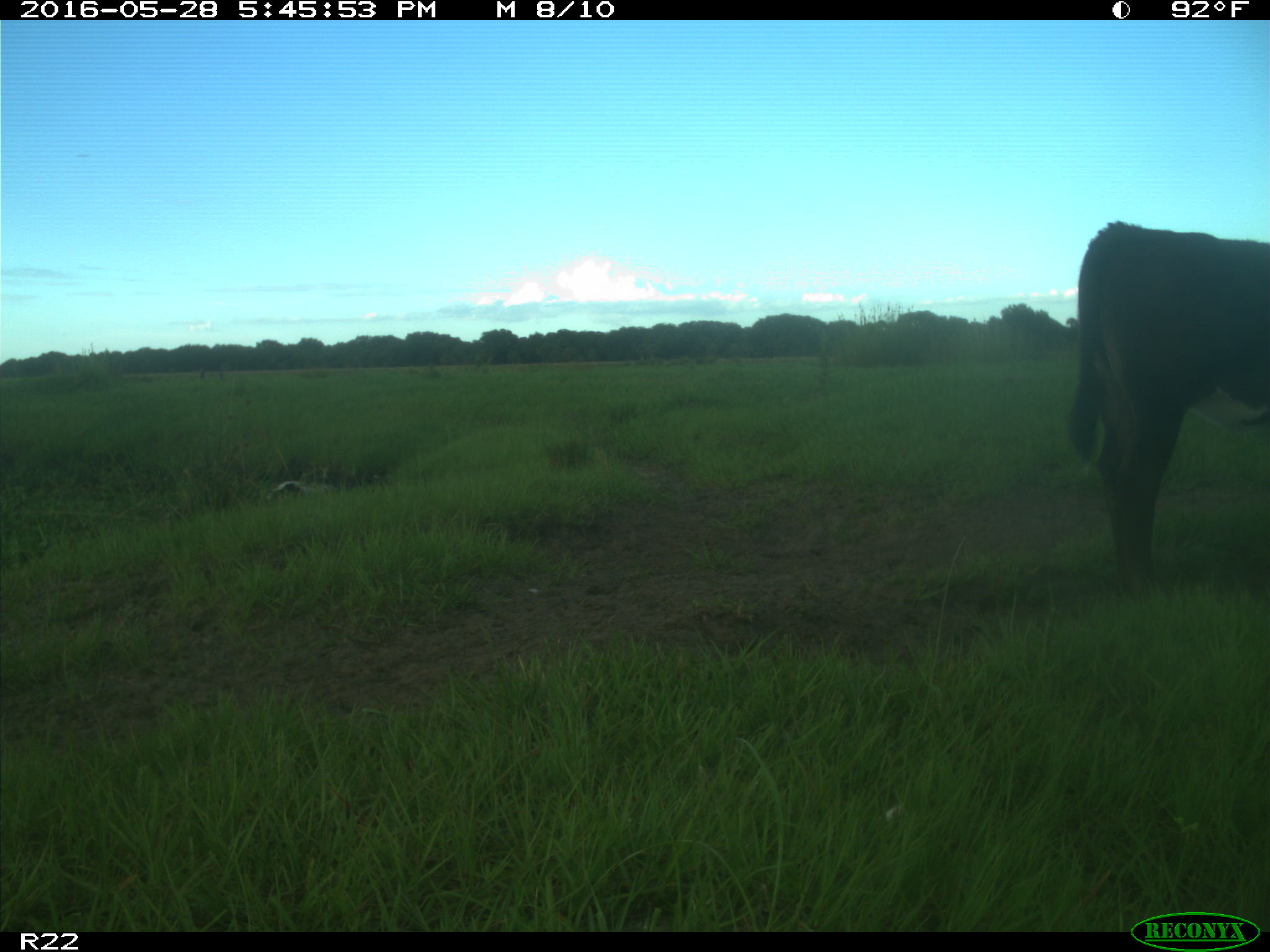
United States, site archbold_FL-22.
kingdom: Animalia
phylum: Chordata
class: Mammalia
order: Artiodactyla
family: Bovidae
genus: Bos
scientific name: Bos taurus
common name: domestic cow